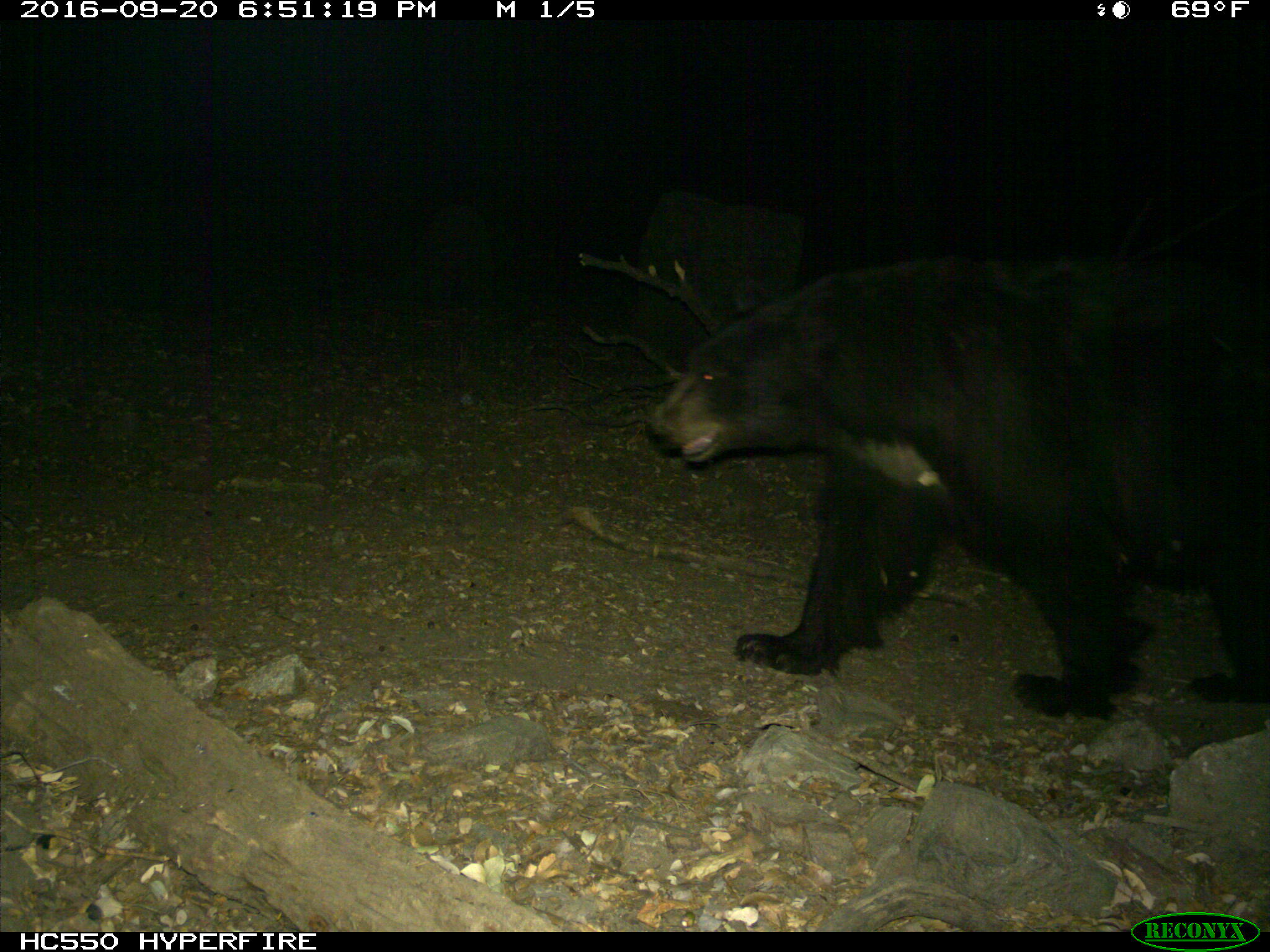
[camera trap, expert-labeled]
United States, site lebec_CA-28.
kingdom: Animalia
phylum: Chordata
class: Mammalia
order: Carnivora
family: Ursidae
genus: Ursus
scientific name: Ursus americanus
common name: american black bear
Ursus americanus (american black bear).